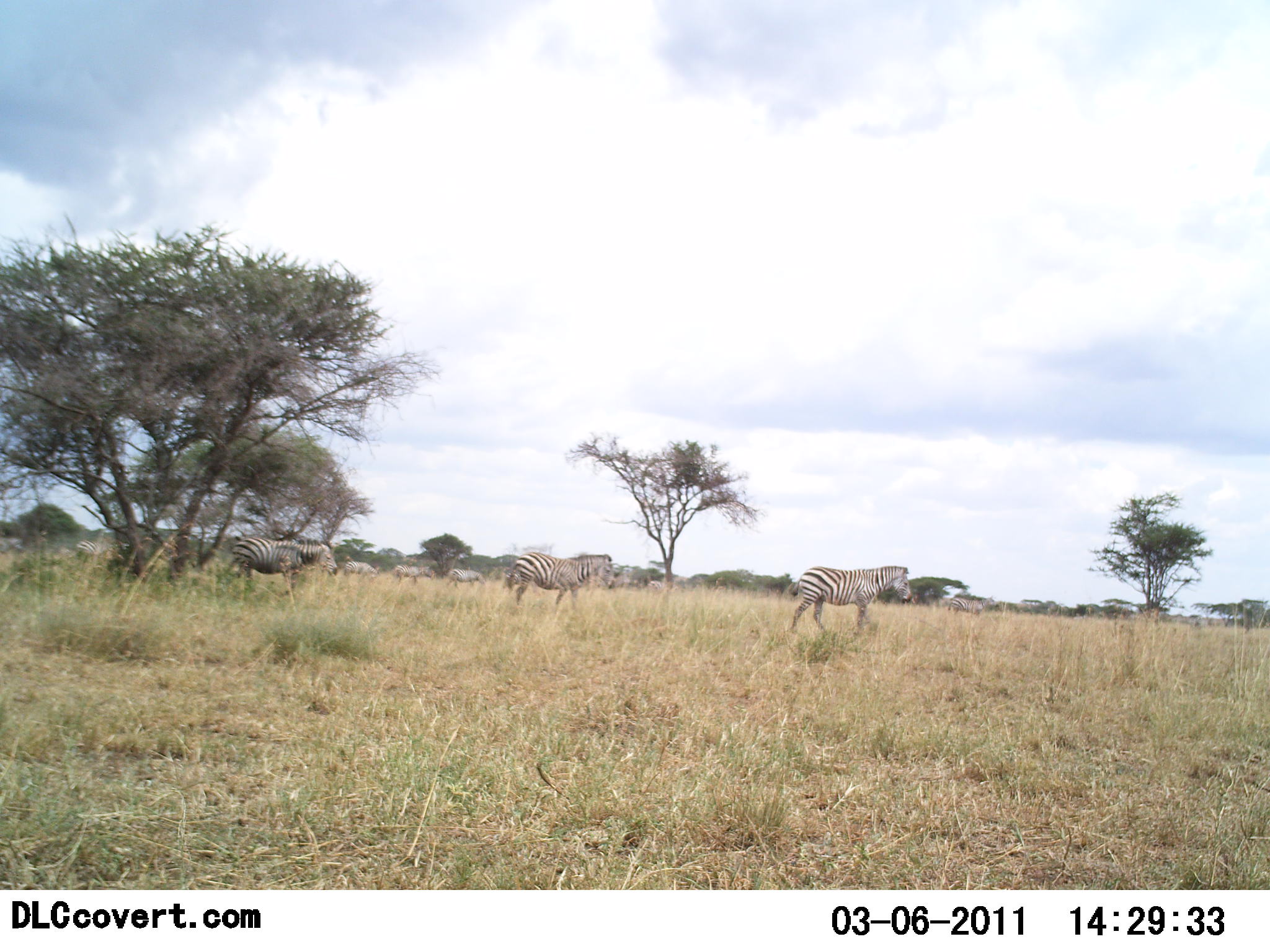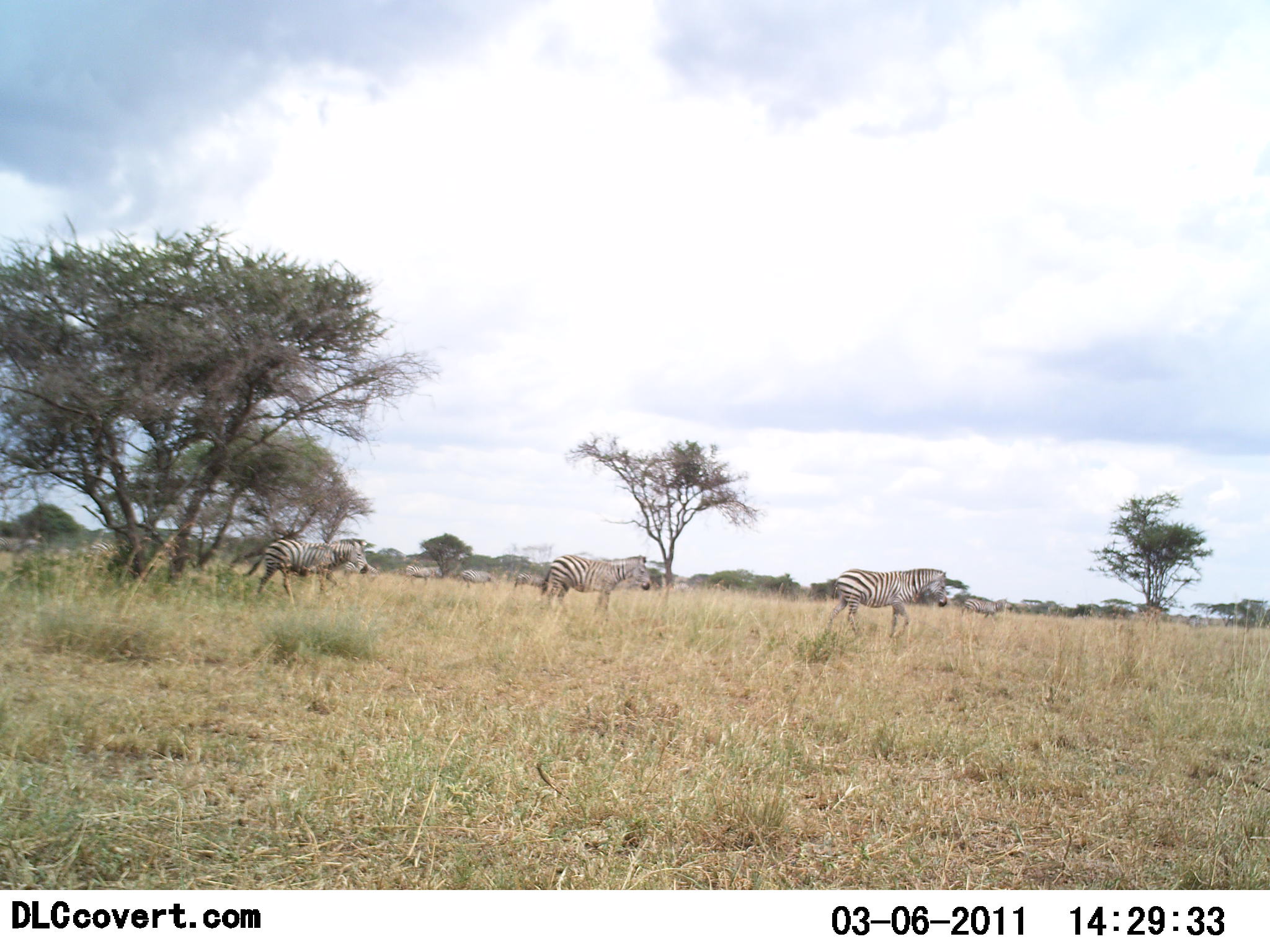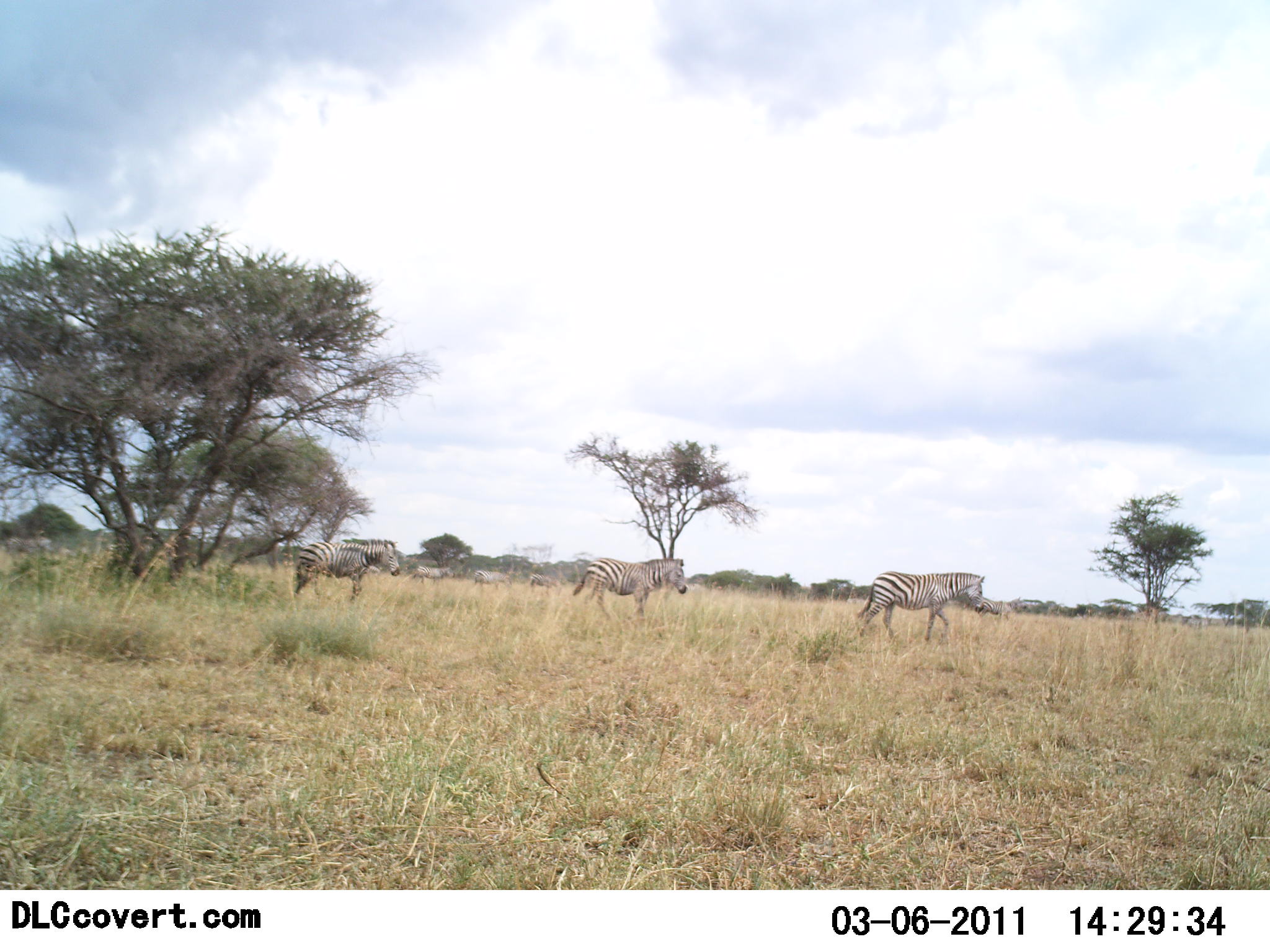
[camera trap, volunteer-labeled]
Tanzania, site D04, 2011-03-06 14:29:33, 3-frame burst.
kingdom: Animalia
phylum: Chordata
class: Mammalia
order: Perissodactyla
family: Equidae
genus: Equus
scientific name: Equus quagga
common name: plains zebra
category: zebra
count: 9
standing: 0%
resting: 0%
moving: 100%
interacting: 0%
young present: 0%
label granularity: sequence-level